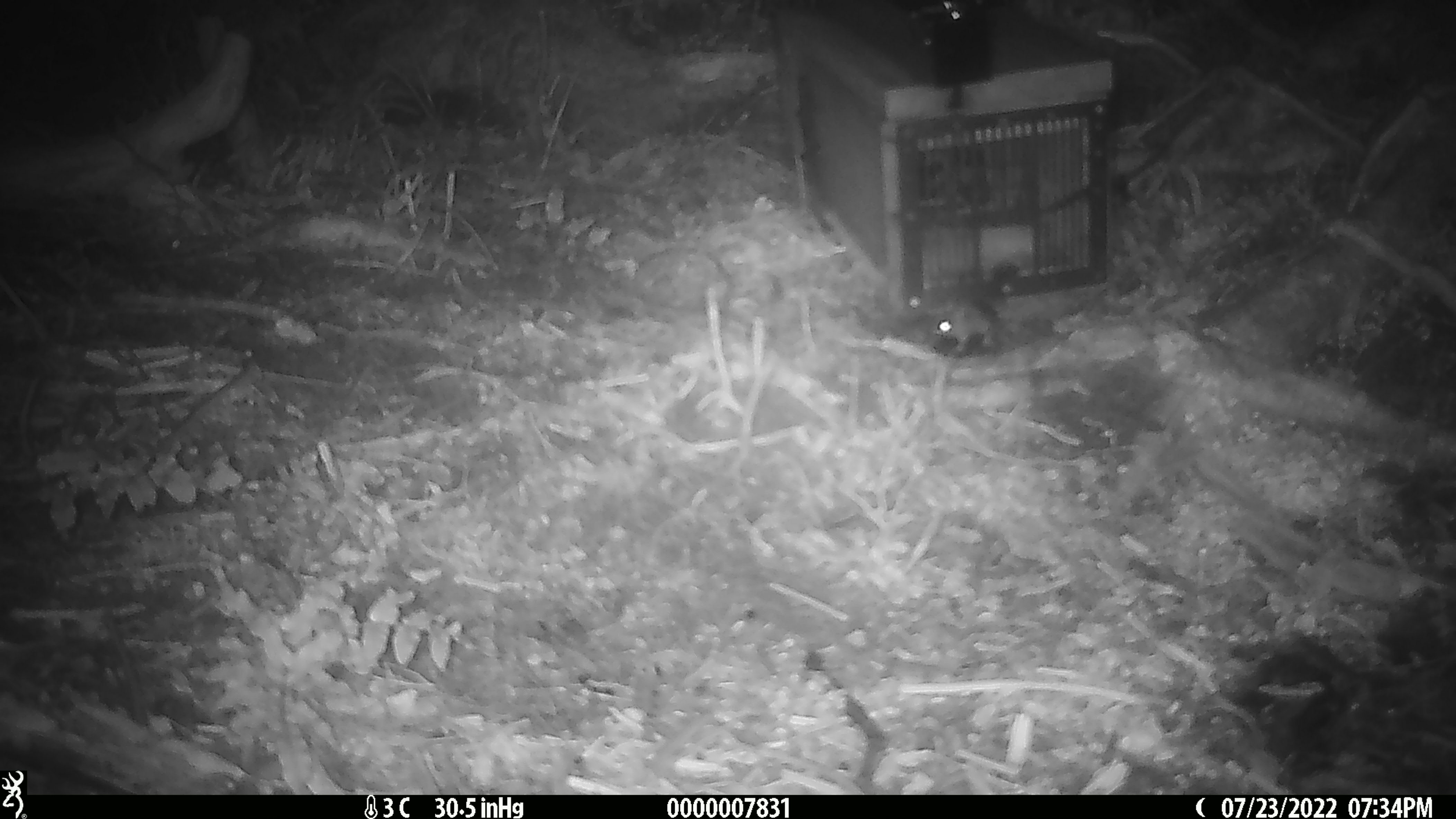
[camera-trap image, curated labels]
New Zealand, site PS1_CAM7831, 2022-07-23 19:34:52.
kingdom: Animalia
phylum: Chordata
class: Mammalia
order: Rodentia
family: Muridae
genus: Mus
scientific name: Mus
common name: mouse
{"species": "mouse (Mus)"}